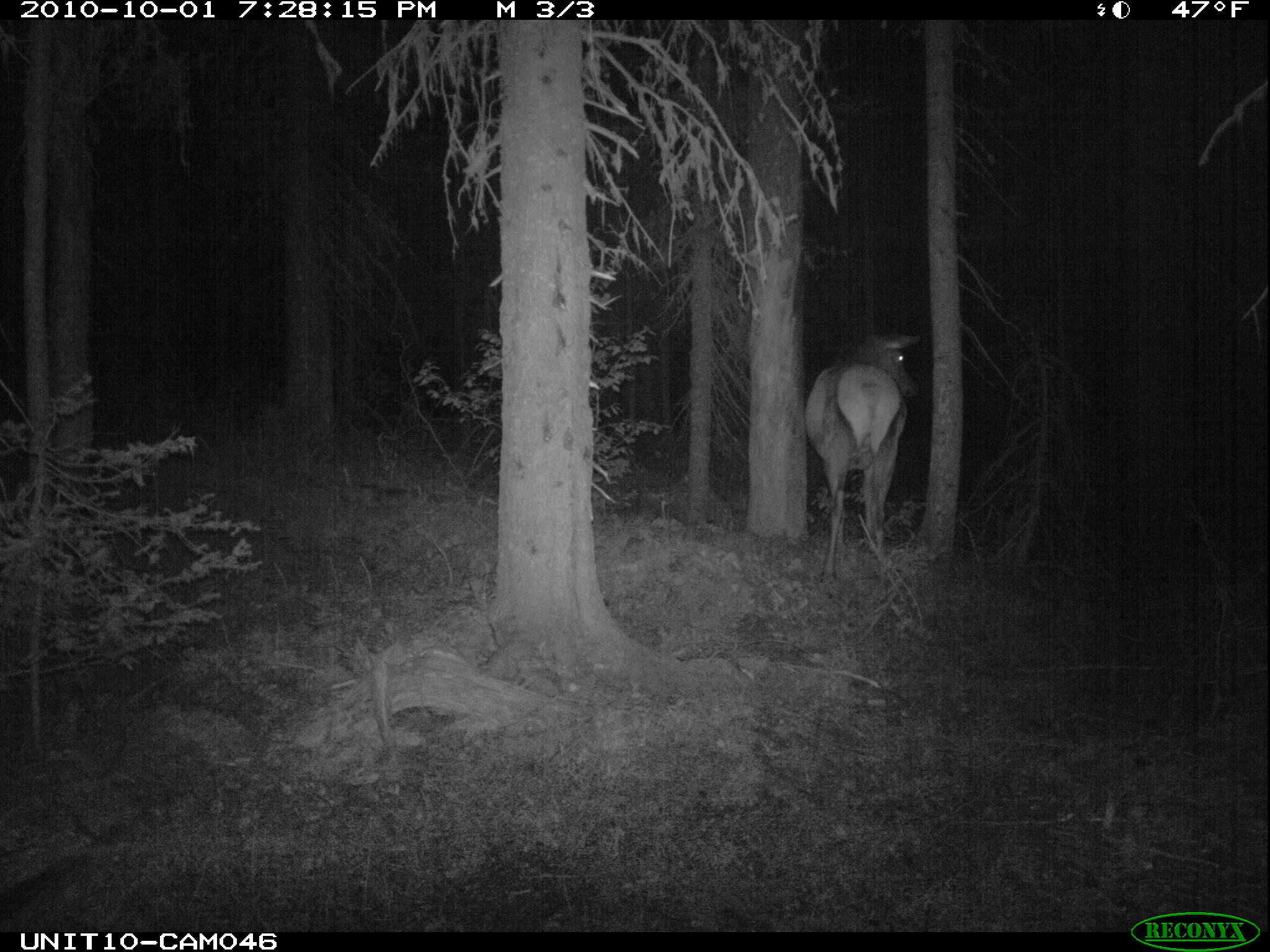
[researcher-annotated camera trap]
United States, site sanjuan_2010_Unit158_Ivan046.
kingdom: Animalia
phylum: Chordata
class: Mammalia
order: Artiodactyla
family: Cervidae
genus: Cervus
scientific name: Cervus elaphus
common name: red deer